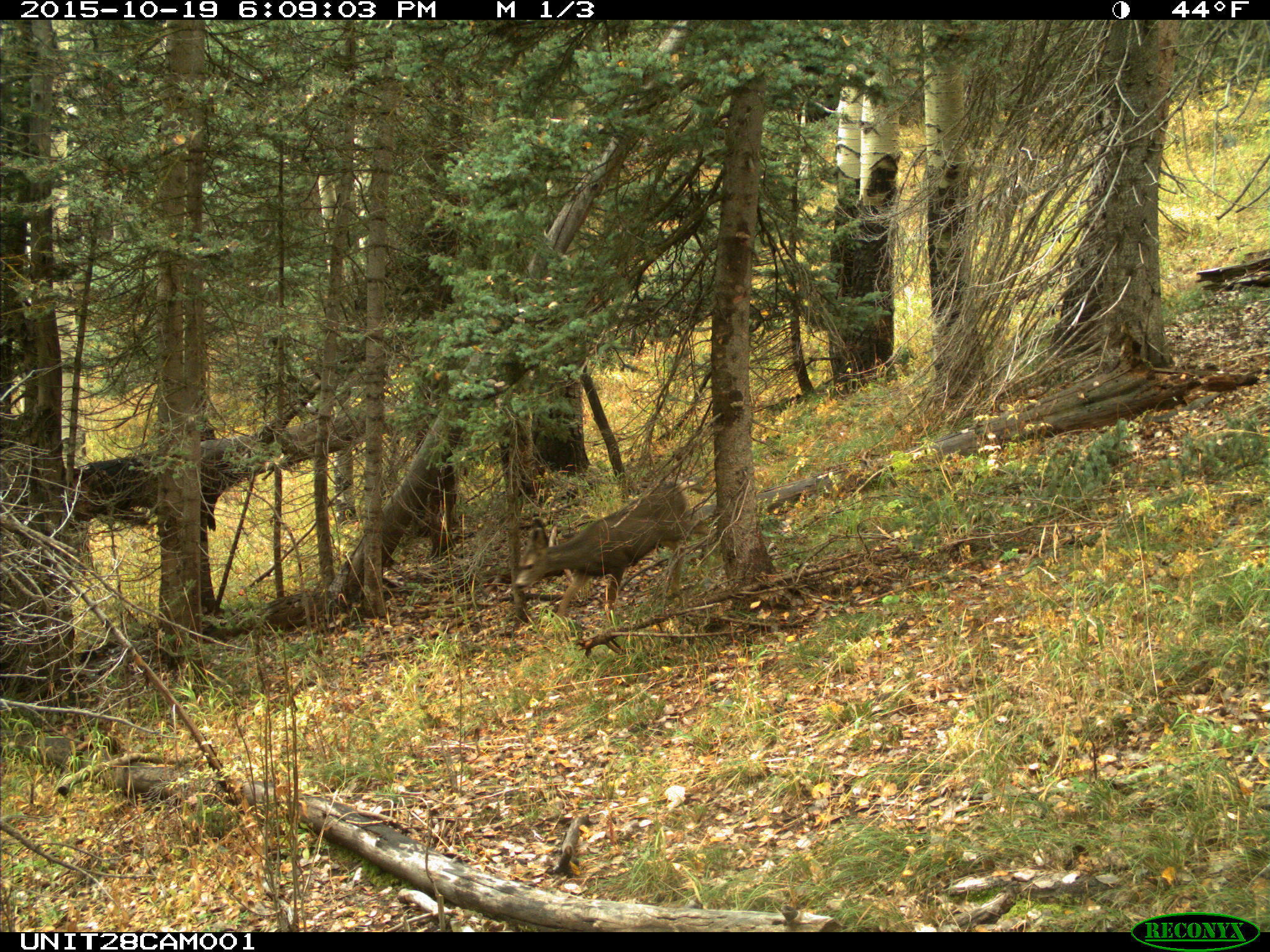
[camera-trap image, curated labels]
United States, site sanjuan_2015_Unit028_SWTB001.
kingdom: Animalia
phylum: Chordata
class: Mammalia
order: Artiodactyla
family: Cervidae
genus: Odocoileus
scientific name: Odocoileus hemionus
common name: mule deer